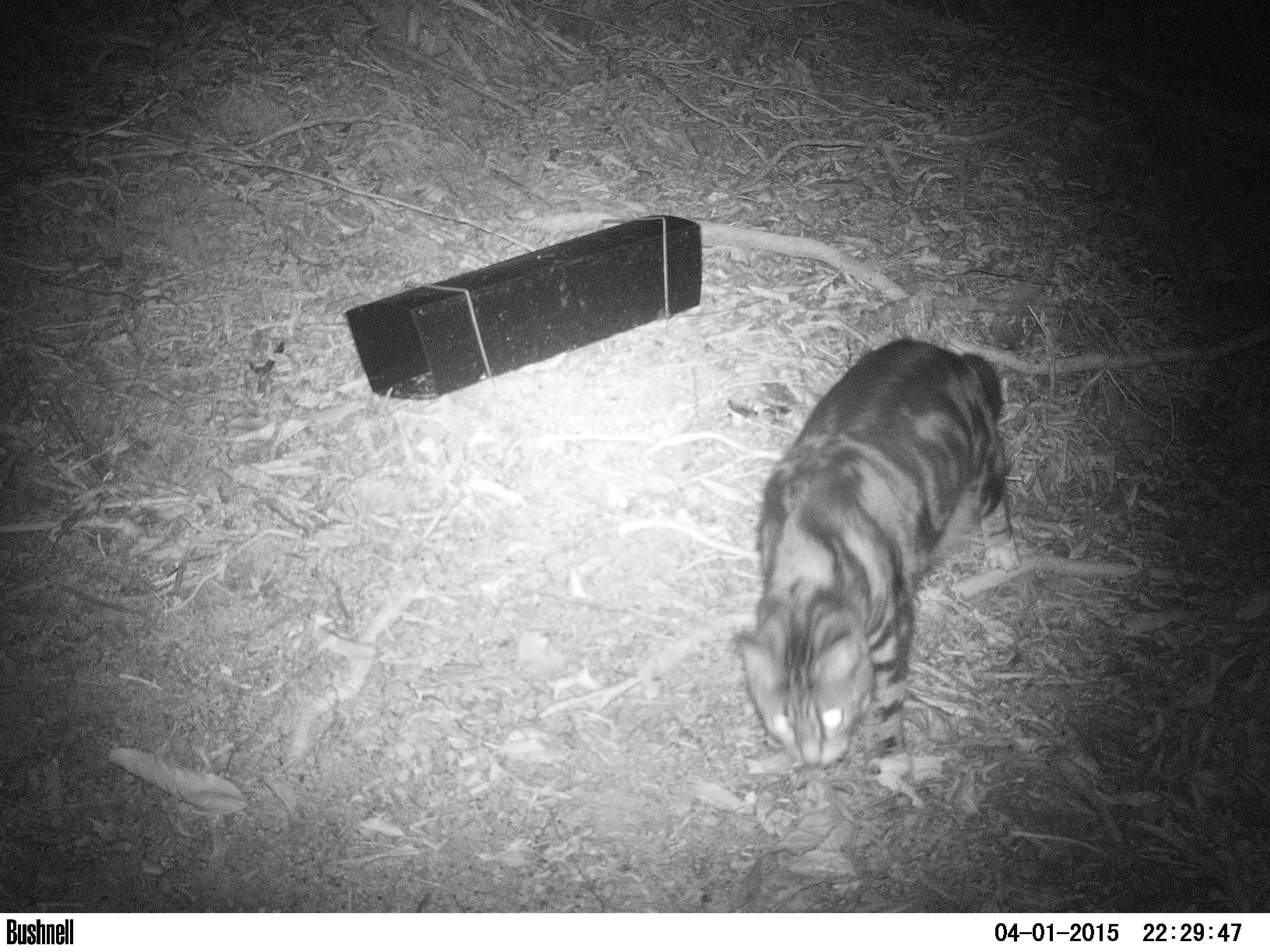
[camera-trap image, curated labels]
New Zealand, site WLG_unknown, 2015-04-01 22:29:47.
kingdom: Animalia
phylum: Chordata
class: Mammalia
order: Carnivora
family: Felidae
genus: Felis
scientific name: Felis catus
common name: domestic cat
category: cat